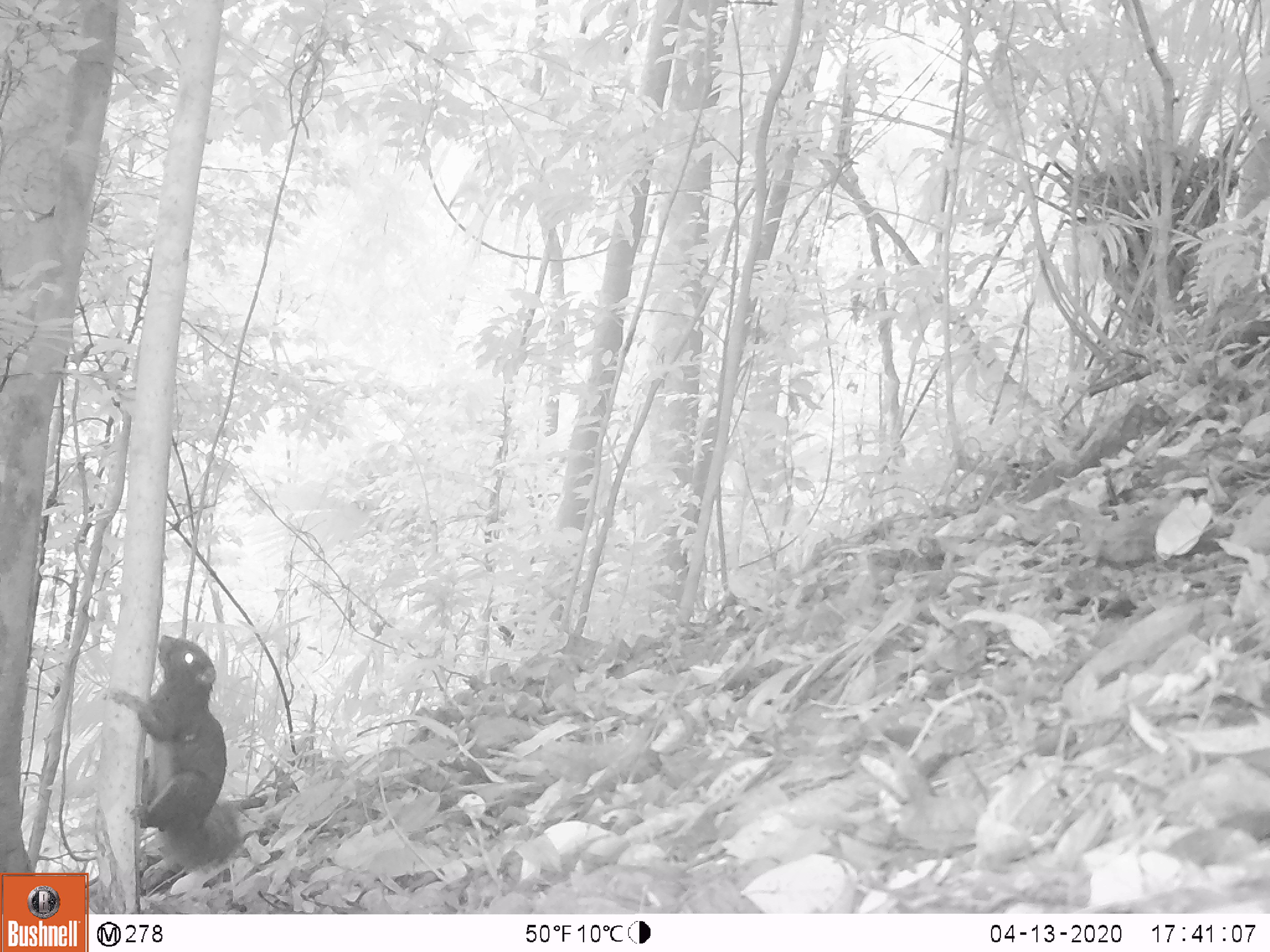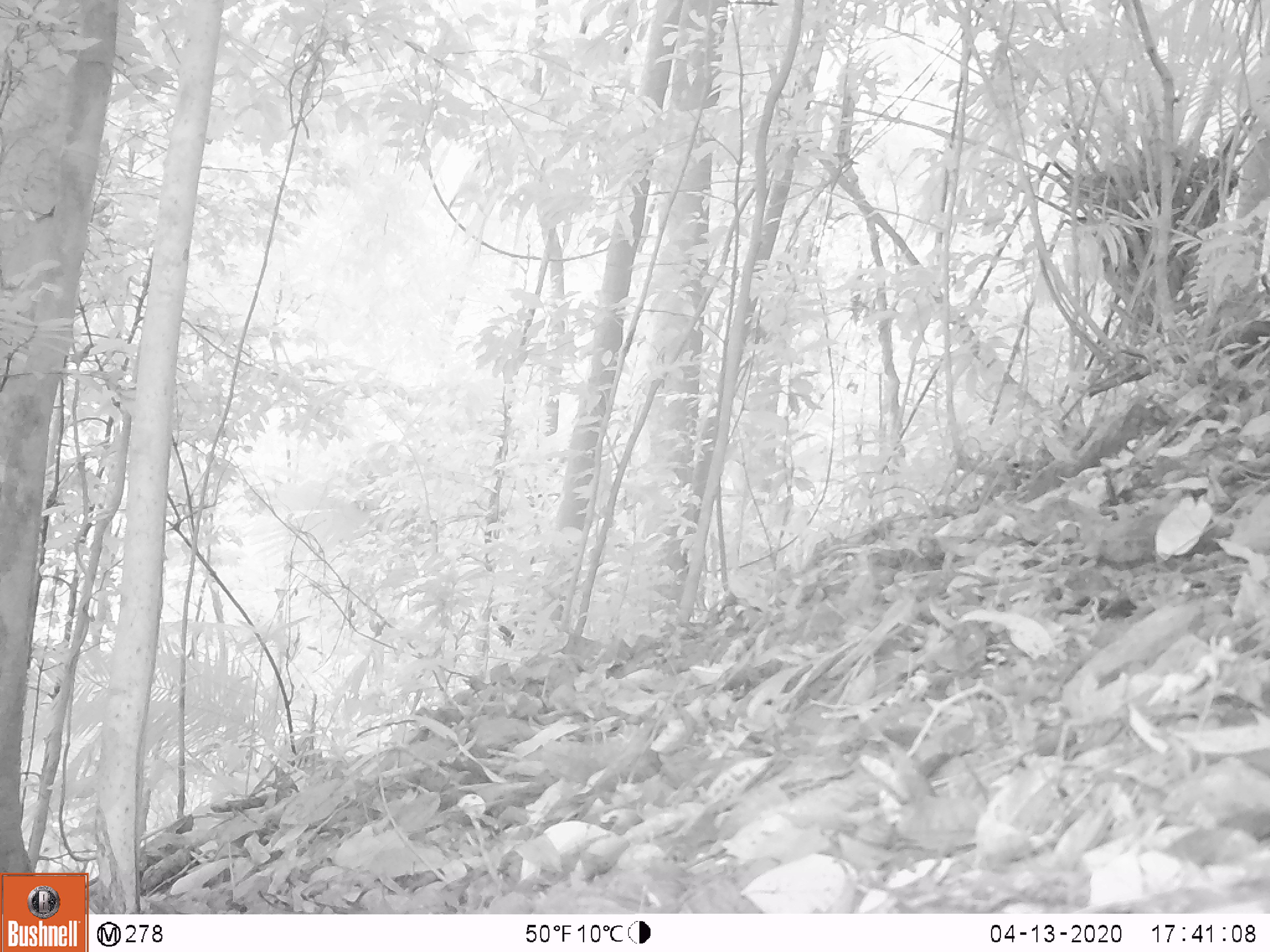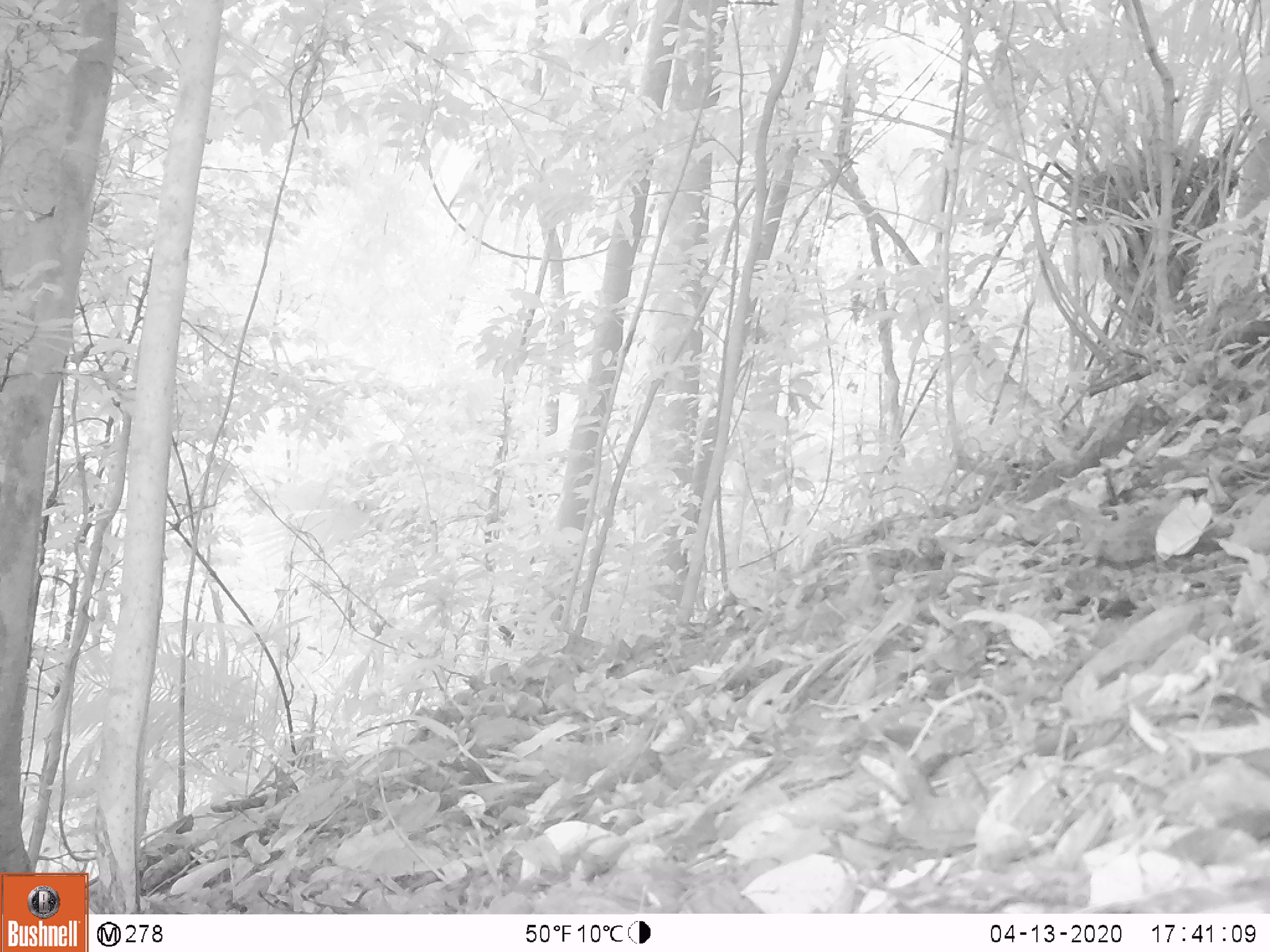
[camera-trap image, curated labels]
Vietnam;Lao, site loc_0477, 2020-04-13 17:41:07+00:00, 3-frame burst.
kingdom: Animalia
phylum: Chordata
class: Mammalia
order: Rodentia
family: Sciuridae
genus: Callosciurus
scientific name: Callosciurus erythraeus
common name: pallas's squirrel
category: pallass squirrel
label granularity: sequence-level